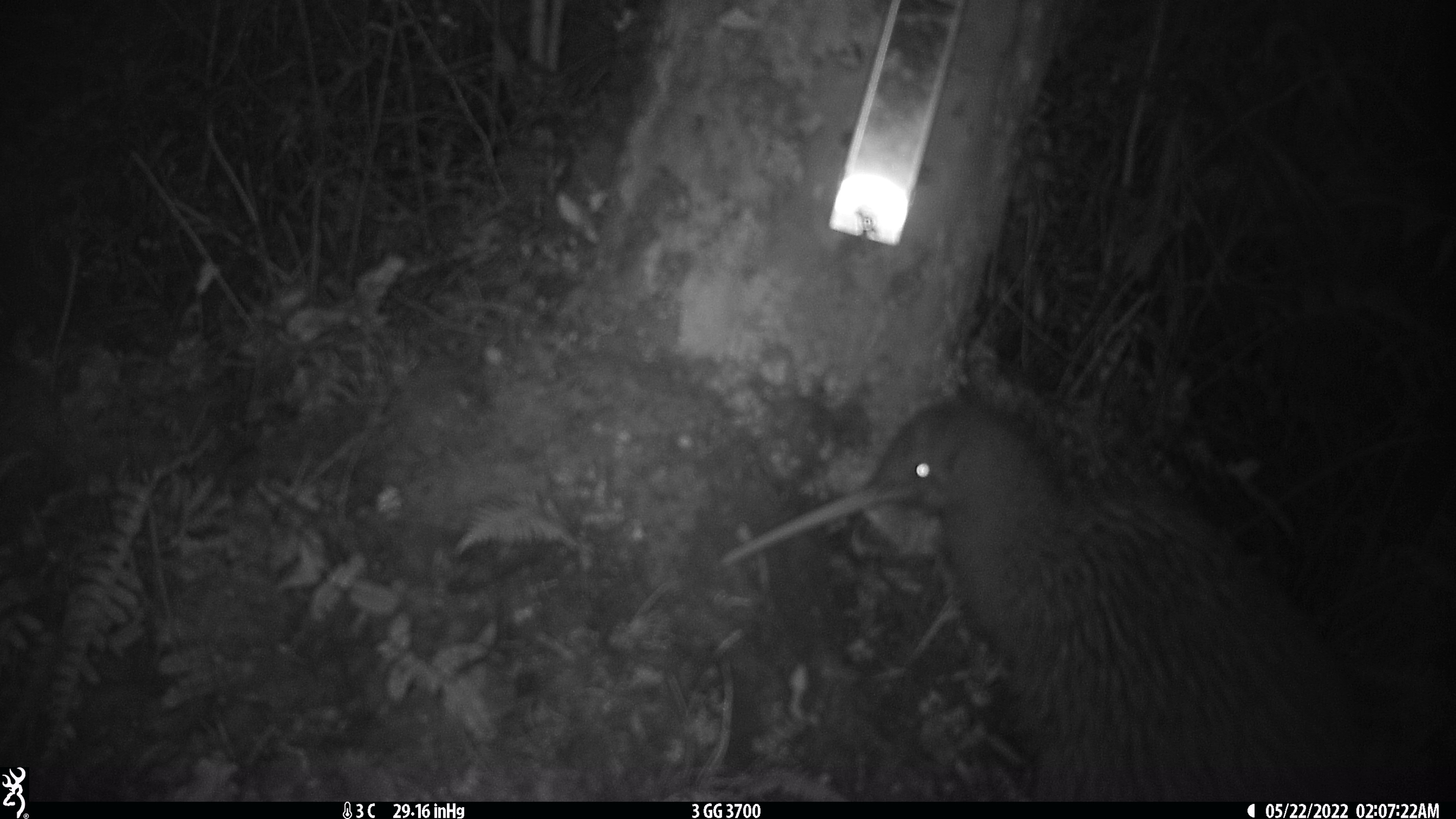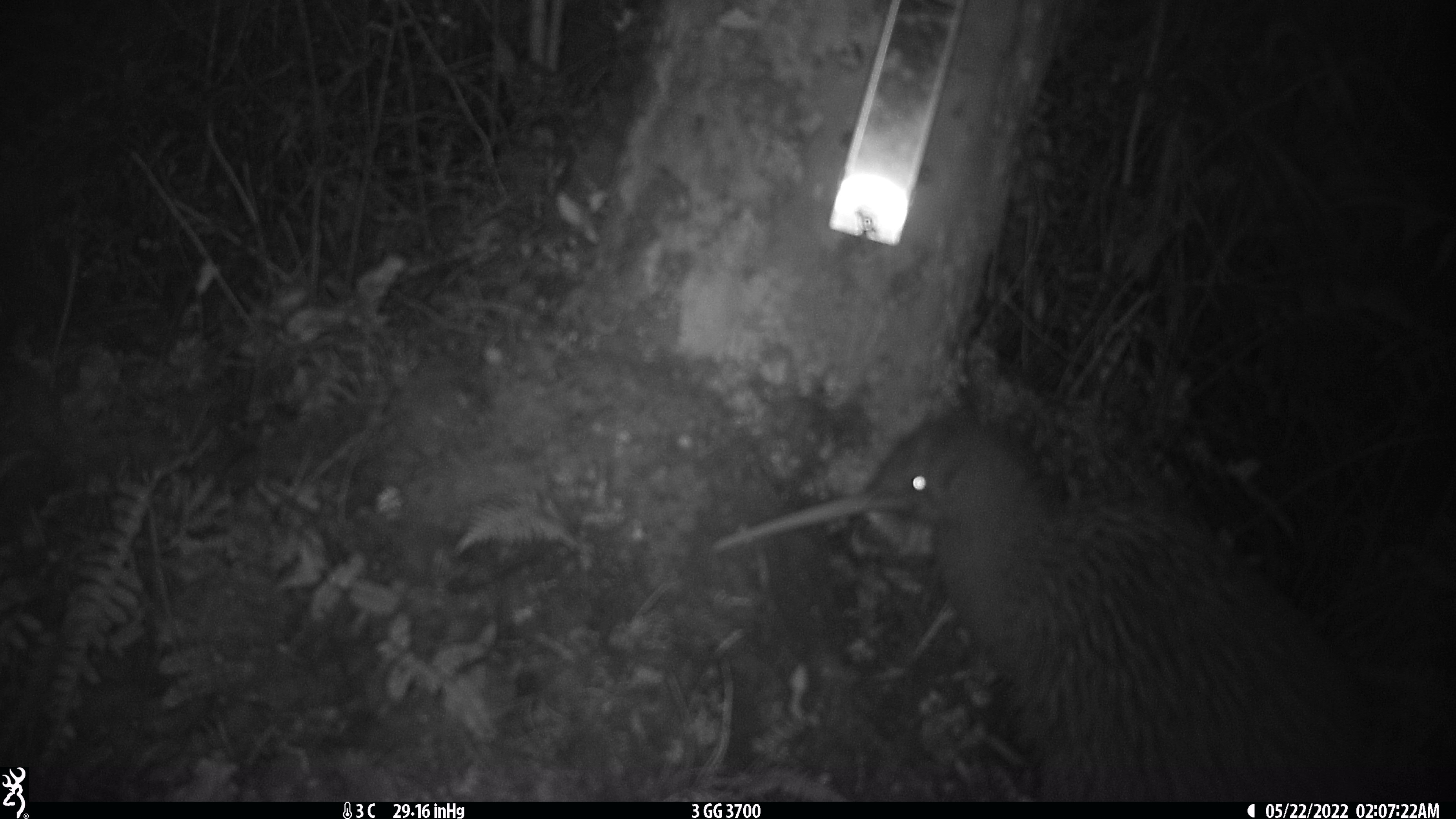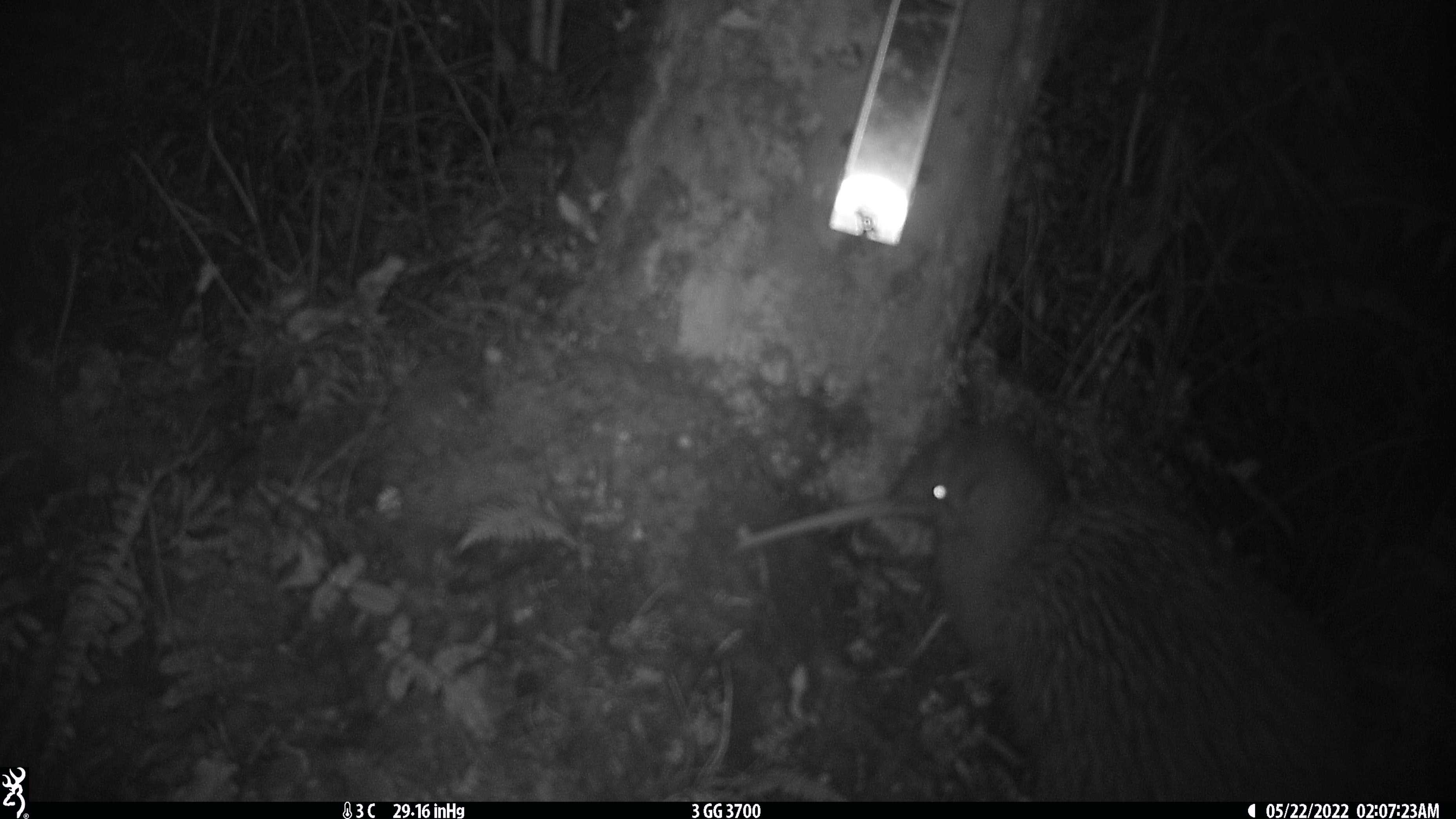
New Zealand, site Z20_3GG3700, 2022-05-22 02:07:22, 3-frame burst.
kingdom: Animalia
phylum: Chordata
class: Aves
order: Apterygiformes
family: Apterygidae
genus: Apteryx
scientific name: Apteryx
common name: kiwi